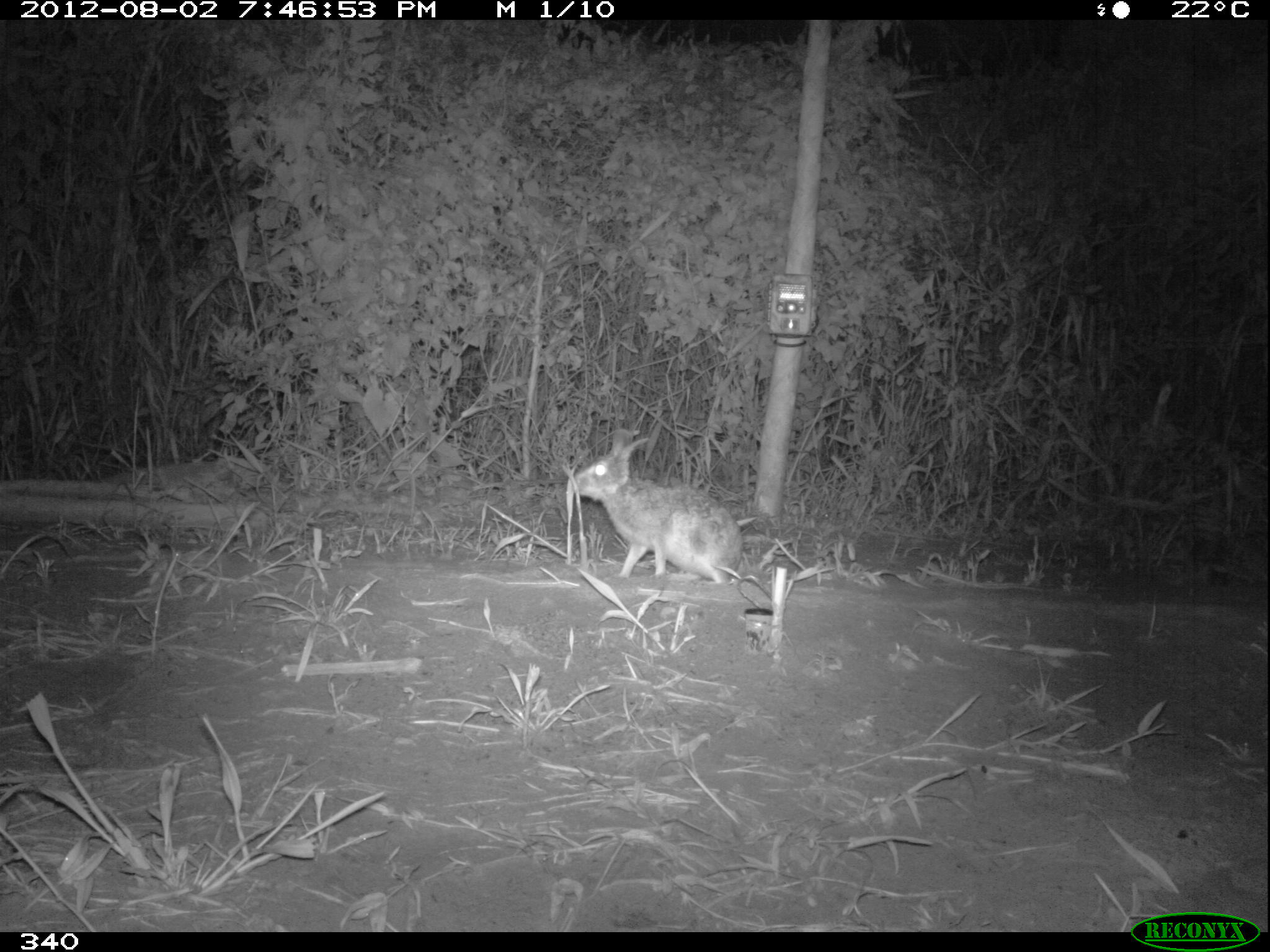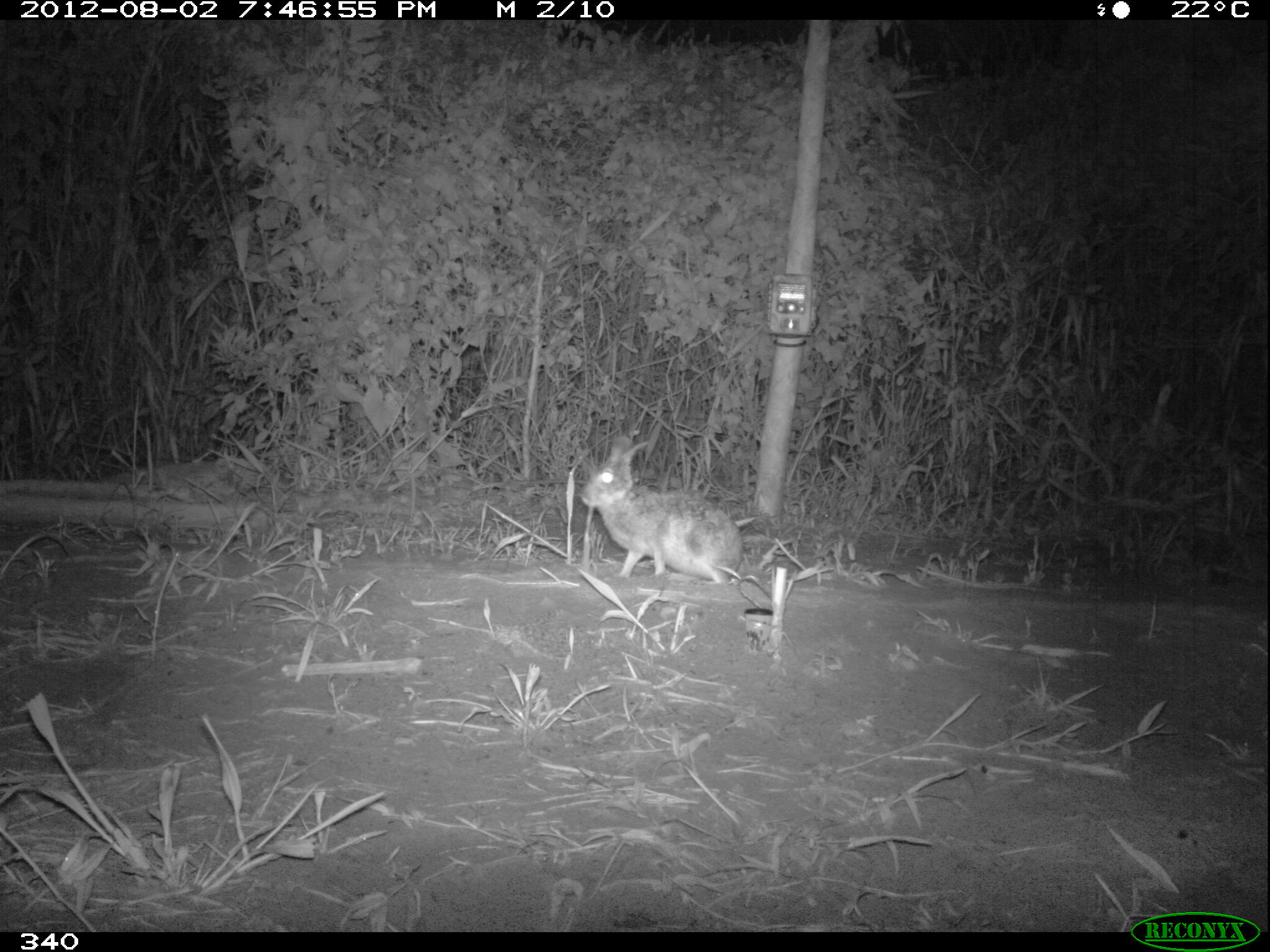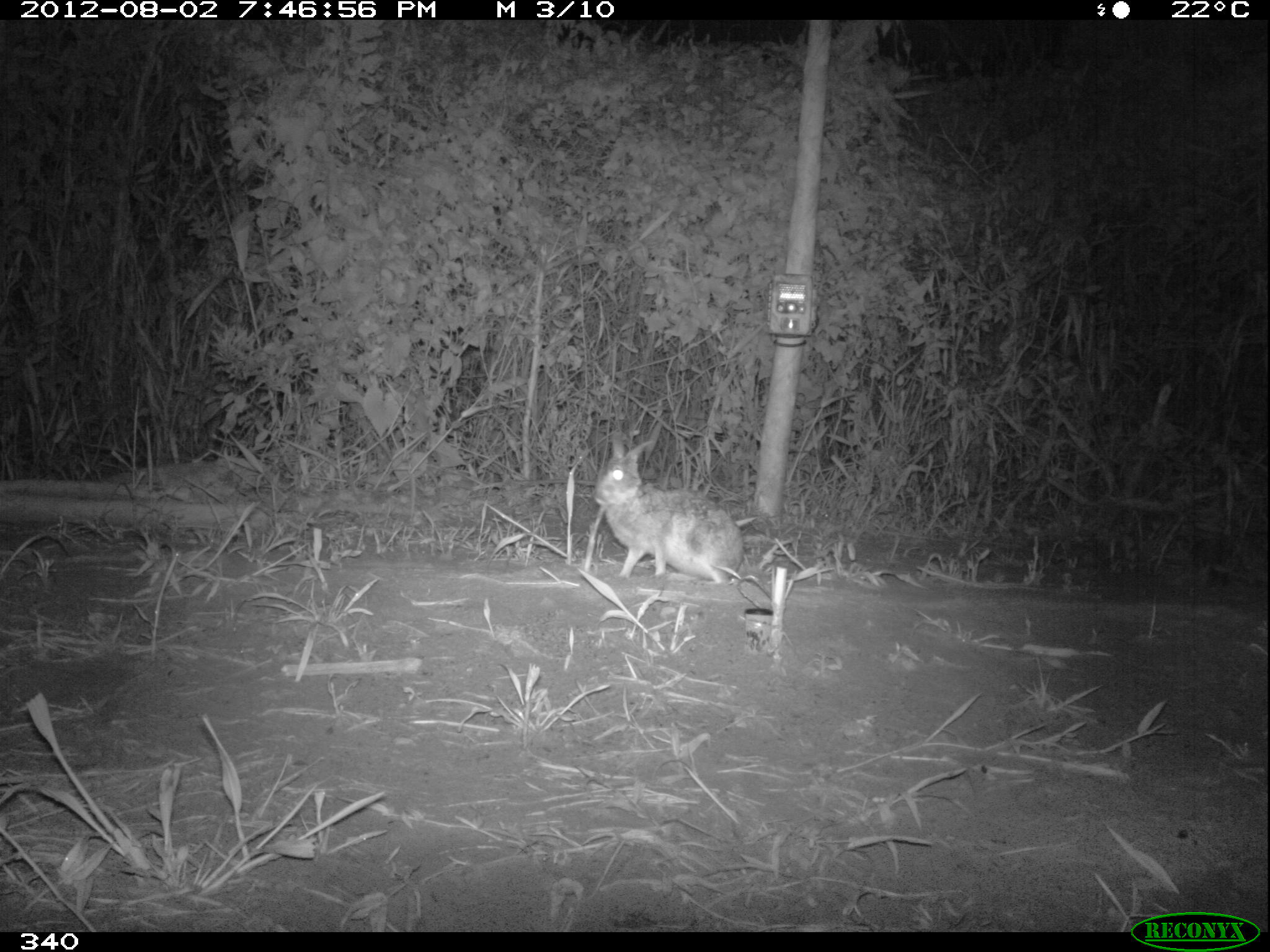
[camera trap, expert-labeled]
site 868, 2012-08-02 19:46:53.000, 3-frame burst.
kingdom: Animalia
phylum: Chordata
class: Mammalia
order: Lagomorpha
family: Leporidae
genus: Sylvilagus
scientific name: Sylvilagus brasiliensis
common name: tapeti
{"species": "Sylvilagus brasiliensis (tapeti)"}